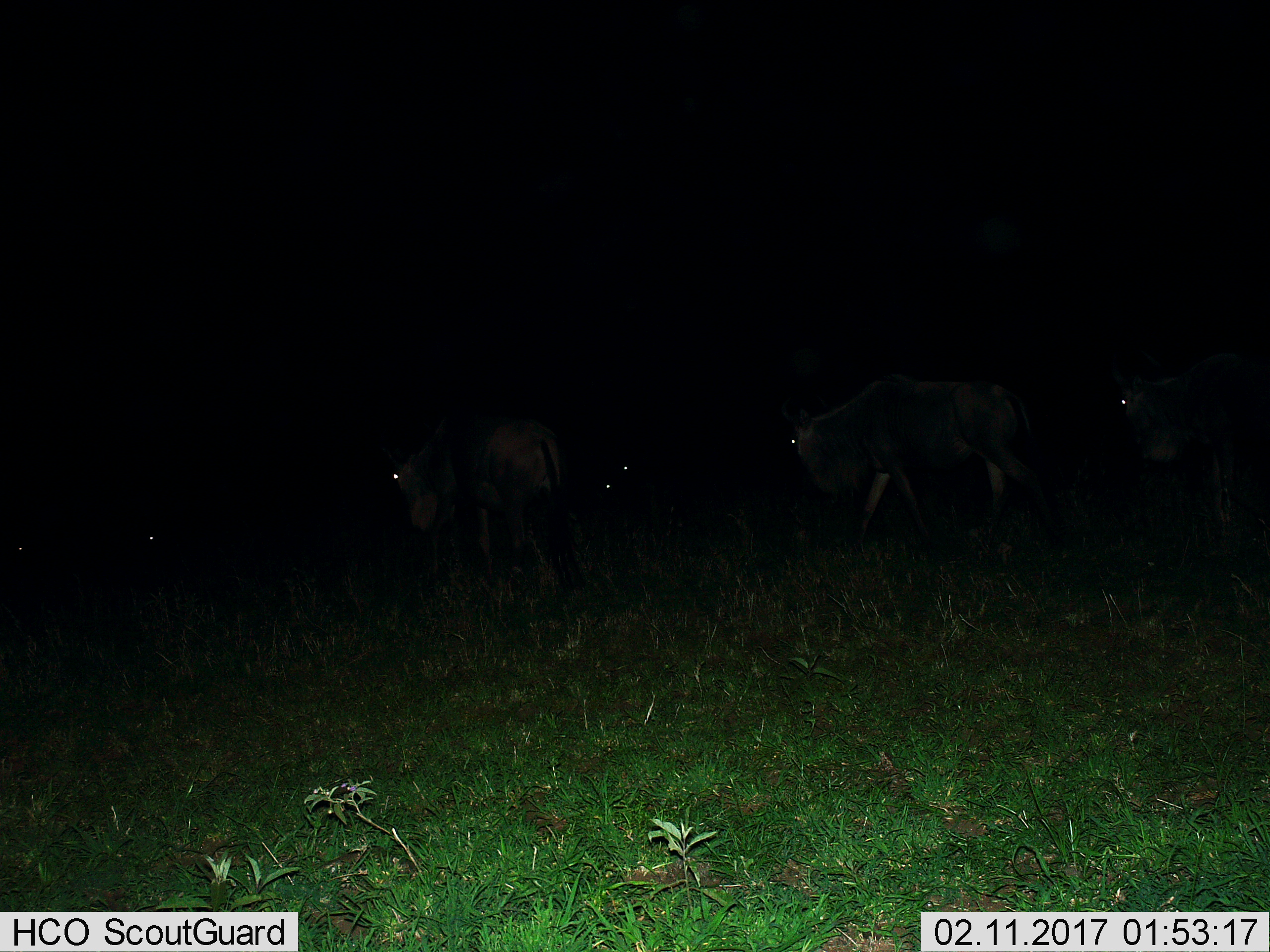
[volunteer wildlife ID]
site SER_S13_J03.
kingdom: Animalia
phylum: Chordata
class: Mammalia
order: Artiodactyla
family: Bovidae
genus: Connochaetes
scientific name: Connochaetes taurinus taurinus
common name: blue wildebeest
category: wildebeestblue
Wildebeestblue (blue wildebeest) (Connochaetes taurinus taurinus), count 6. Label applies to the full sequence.